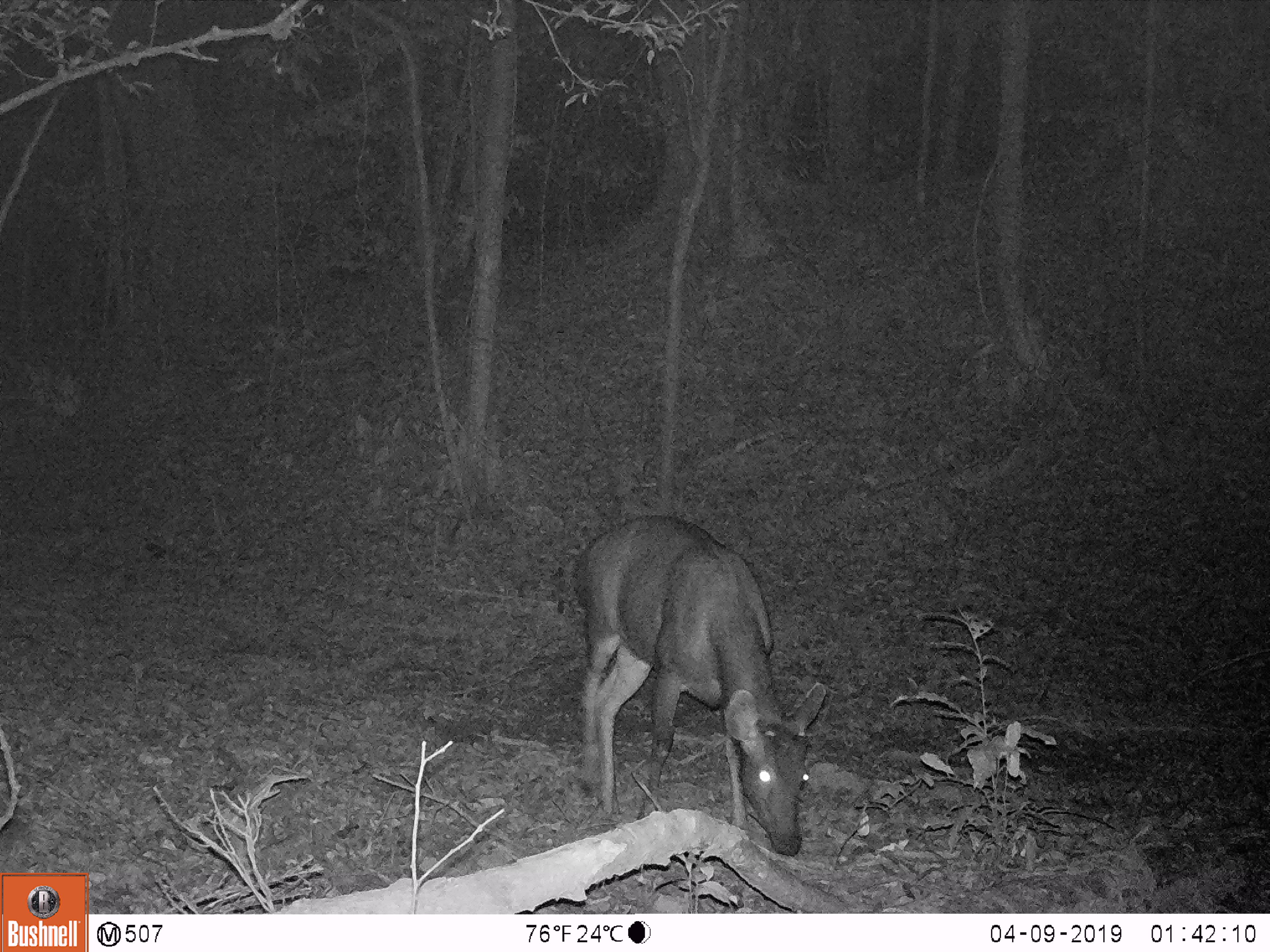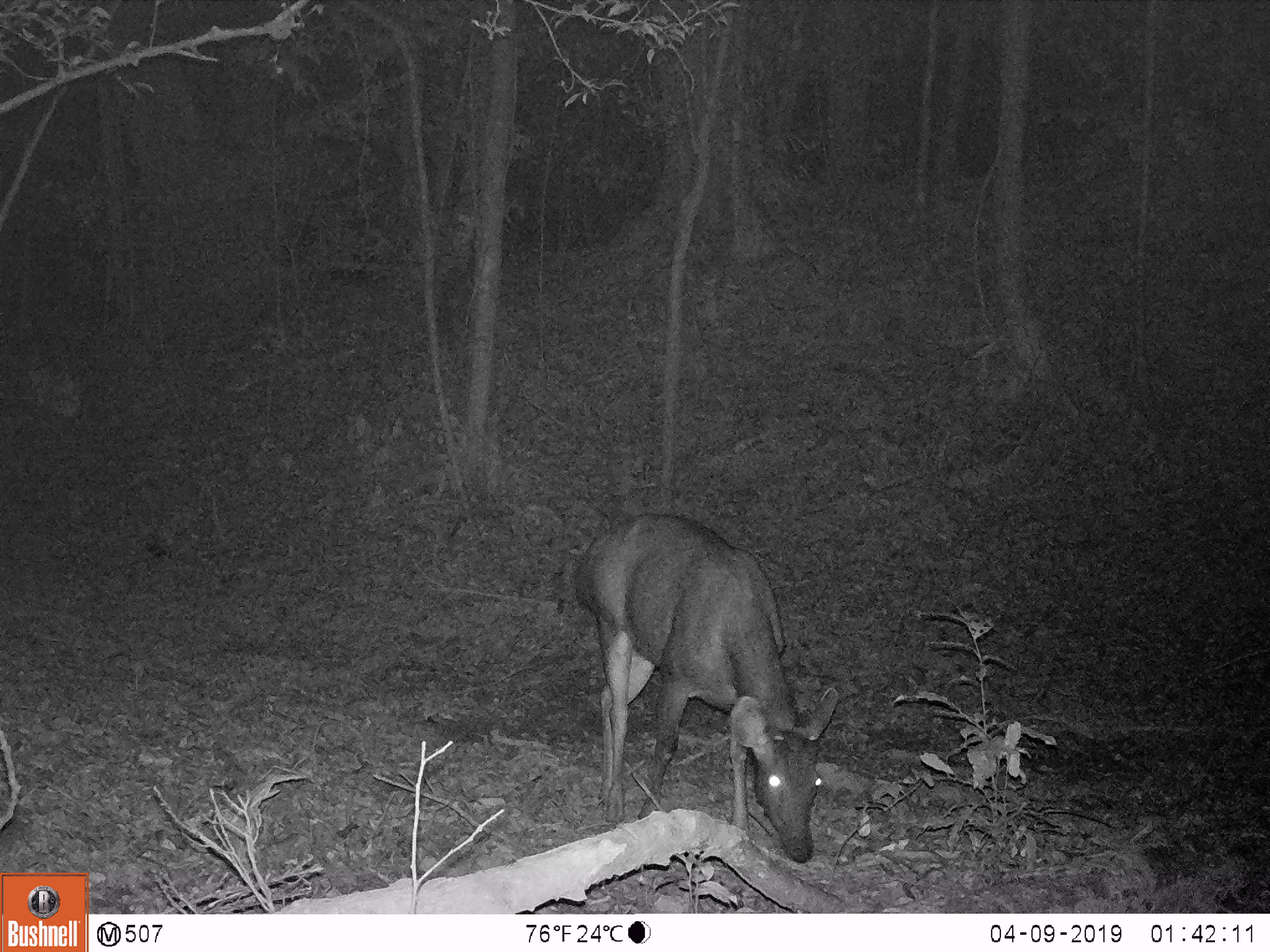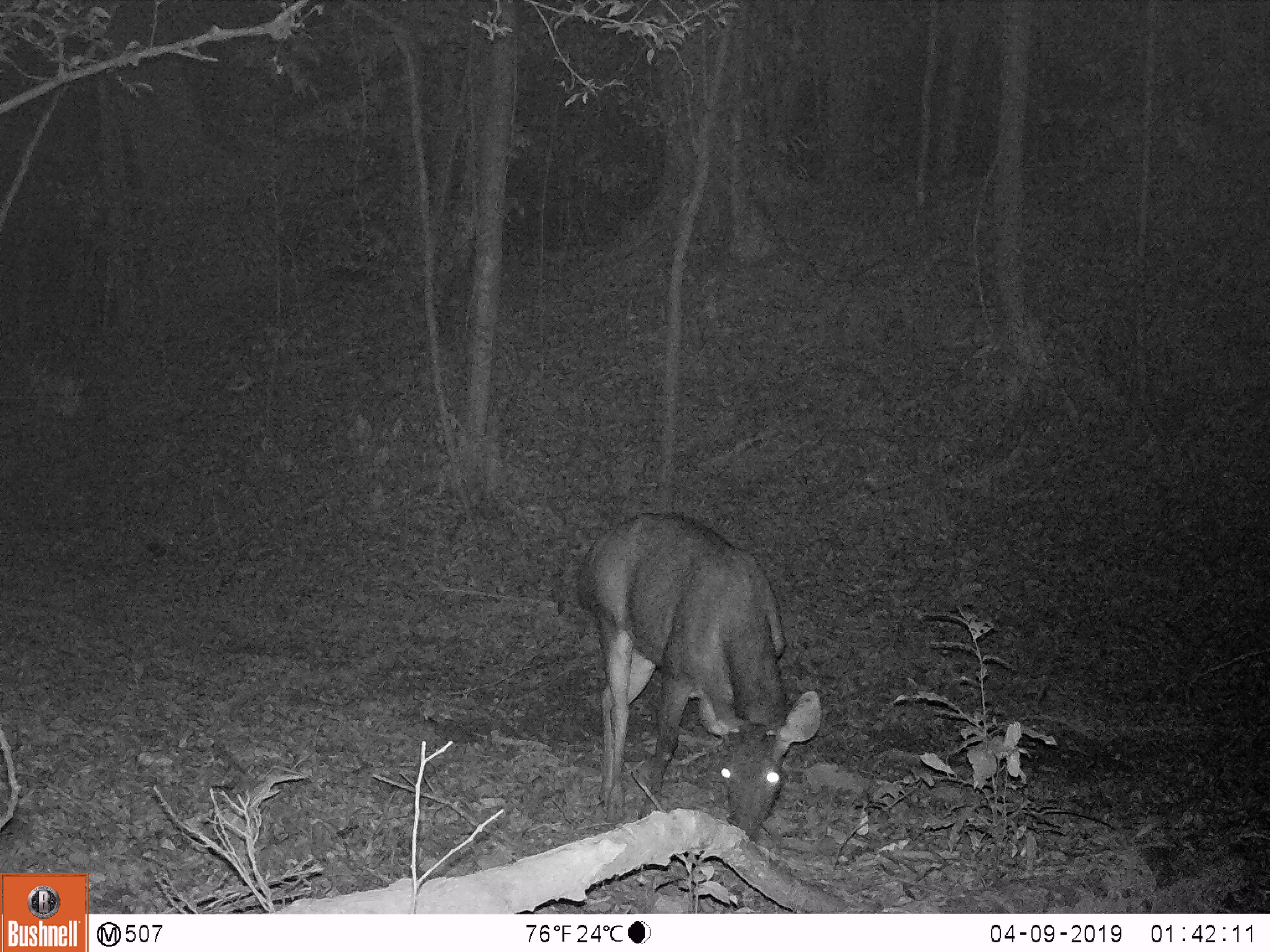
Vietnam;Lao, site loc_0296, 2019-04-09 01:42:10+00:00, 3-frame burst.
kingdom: Animalia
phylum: Chordata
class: Mammalia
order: Artiodactyla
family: Cervidae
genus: Rusa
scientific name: Rusa unicolor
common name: sambar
Sambar (Rusa unicolor). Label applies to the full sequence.